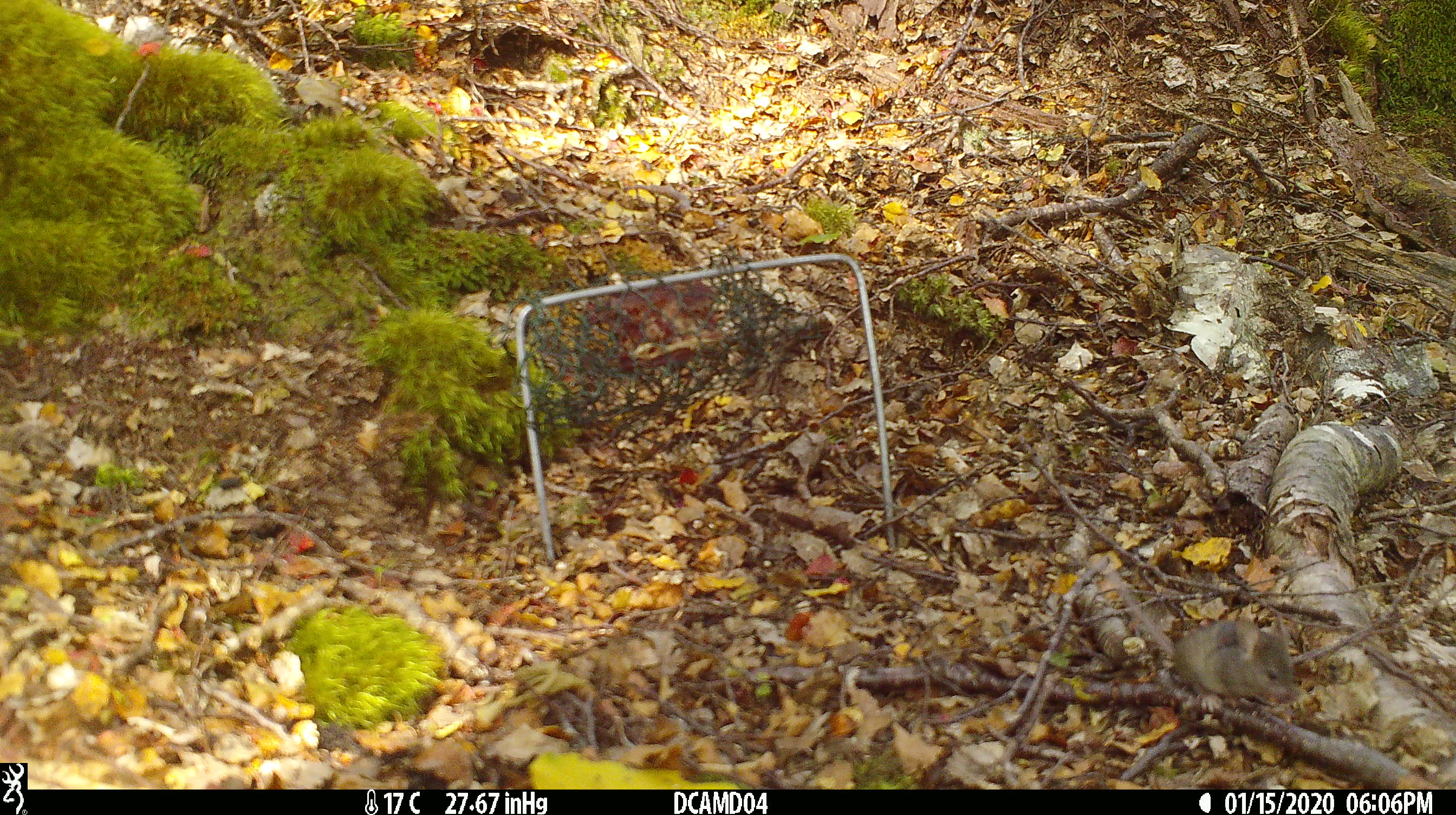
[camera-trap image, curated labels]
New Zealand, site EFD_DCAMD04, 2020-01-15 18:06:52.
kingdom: Animalia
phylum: Chordata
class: Mammalia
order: Rodentia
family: Muridae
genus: Mus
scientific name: Mus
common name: mouse